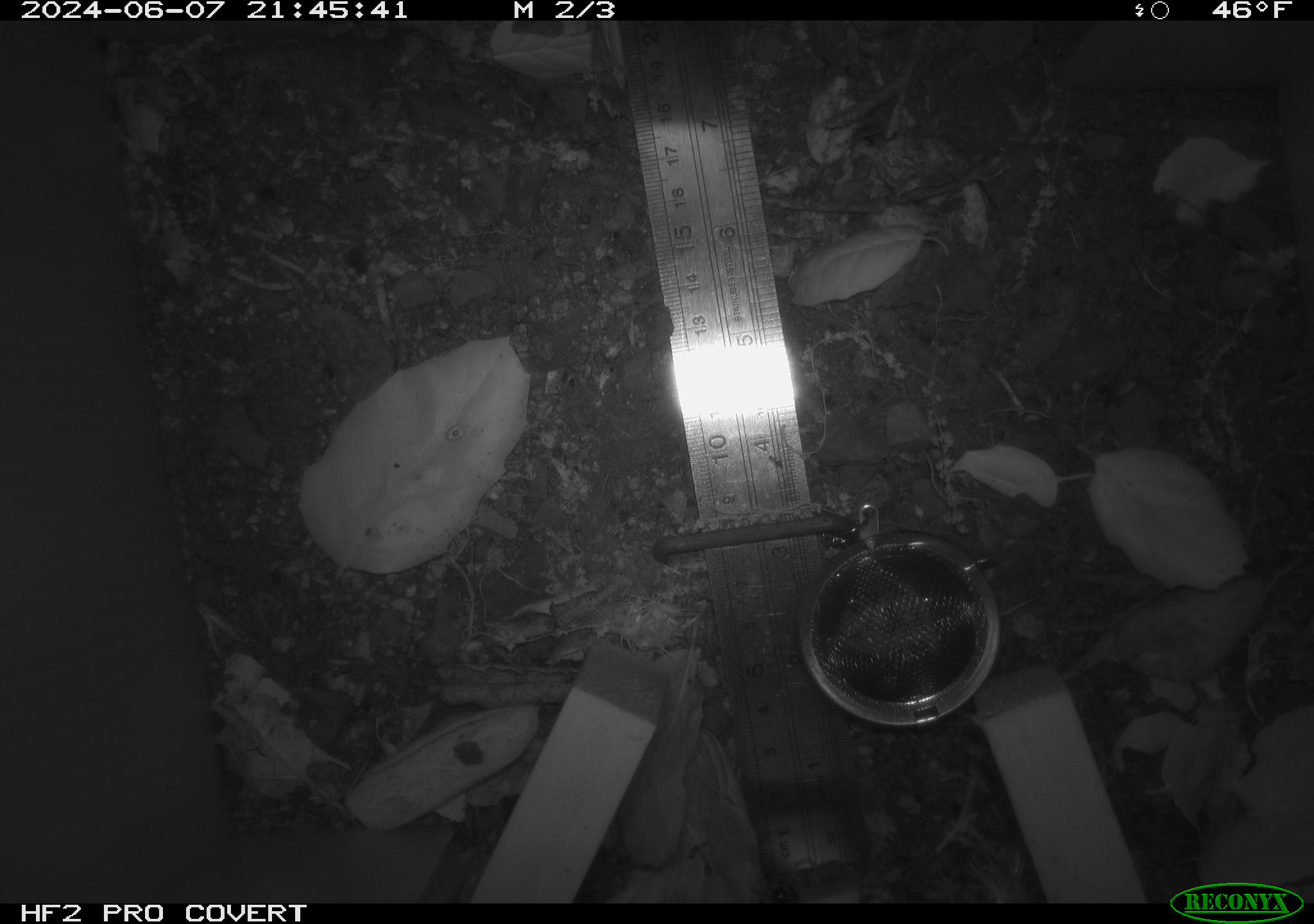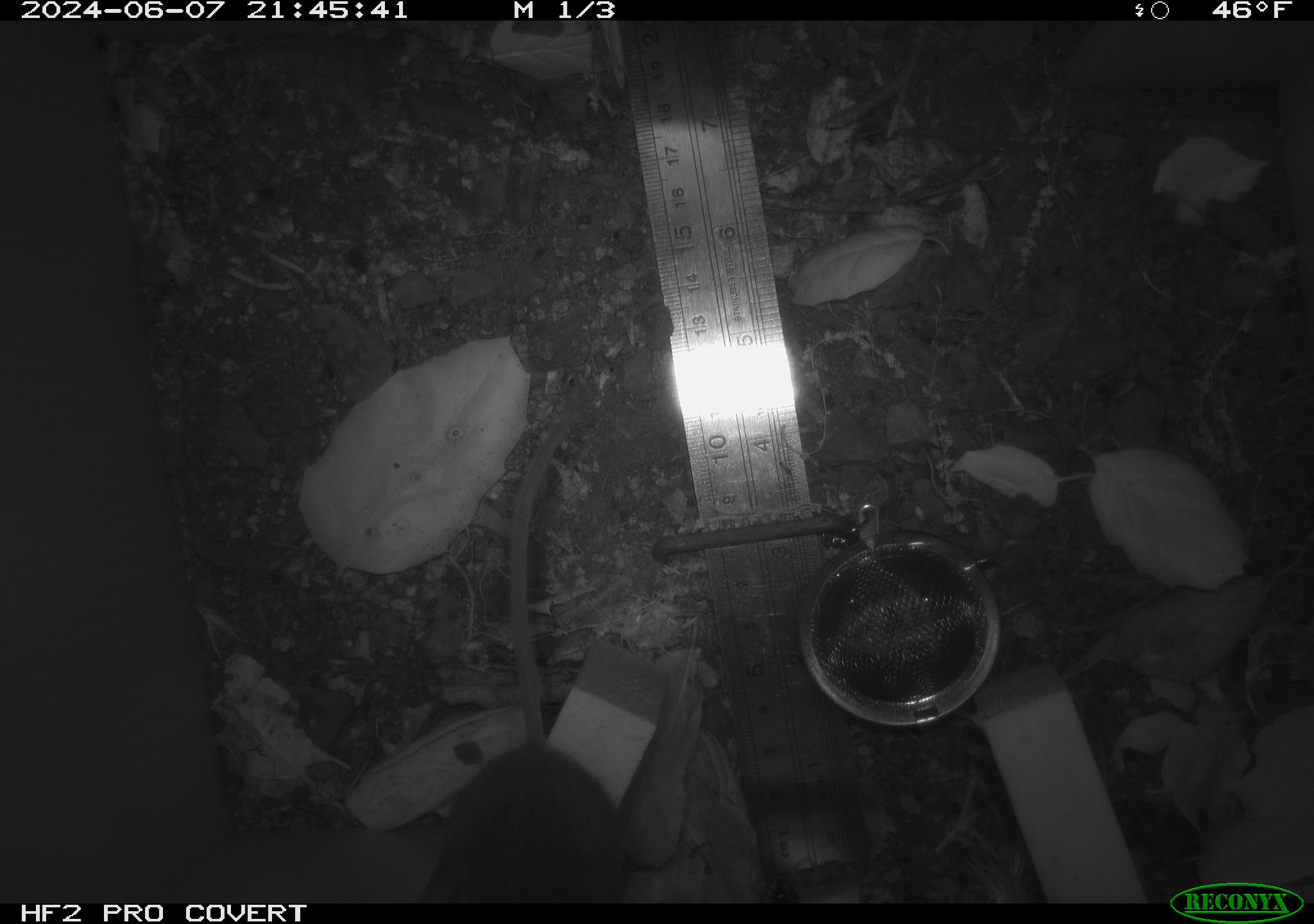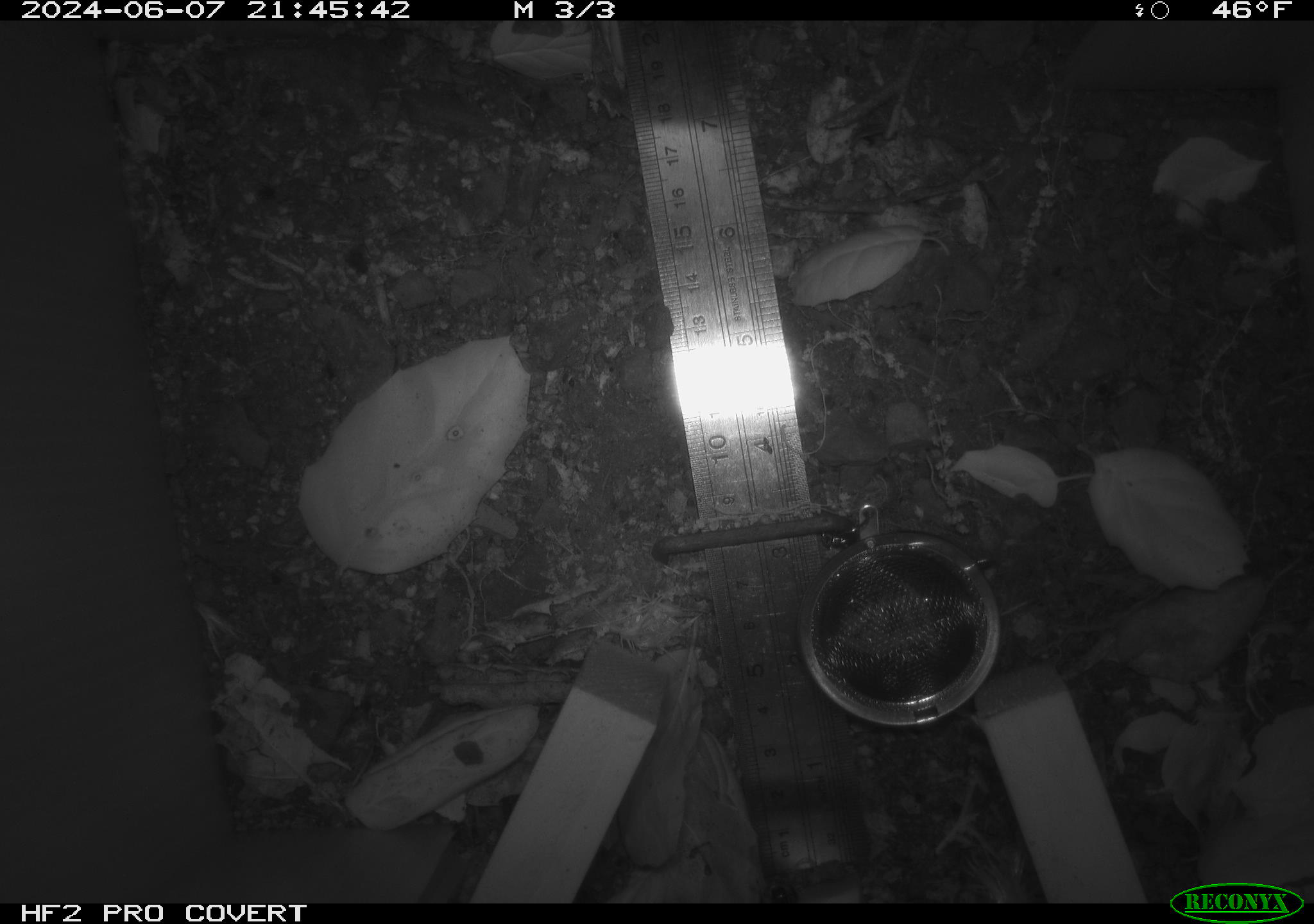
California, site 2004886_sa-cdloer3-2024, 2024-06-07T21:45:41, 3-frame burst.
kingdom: Animalia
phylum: Chordata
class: Mammalia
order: Rodentia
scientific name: Rodentia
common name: rodent